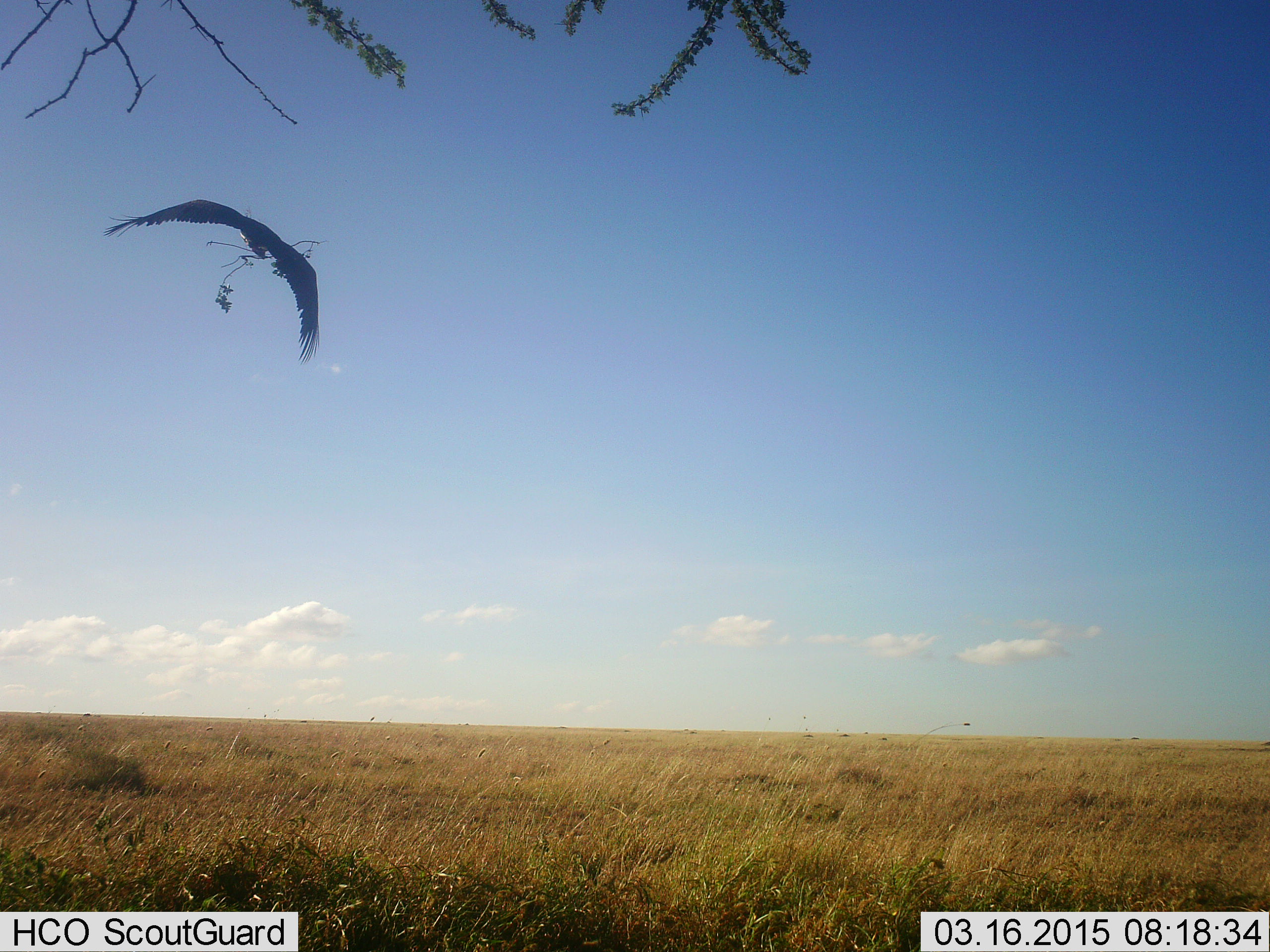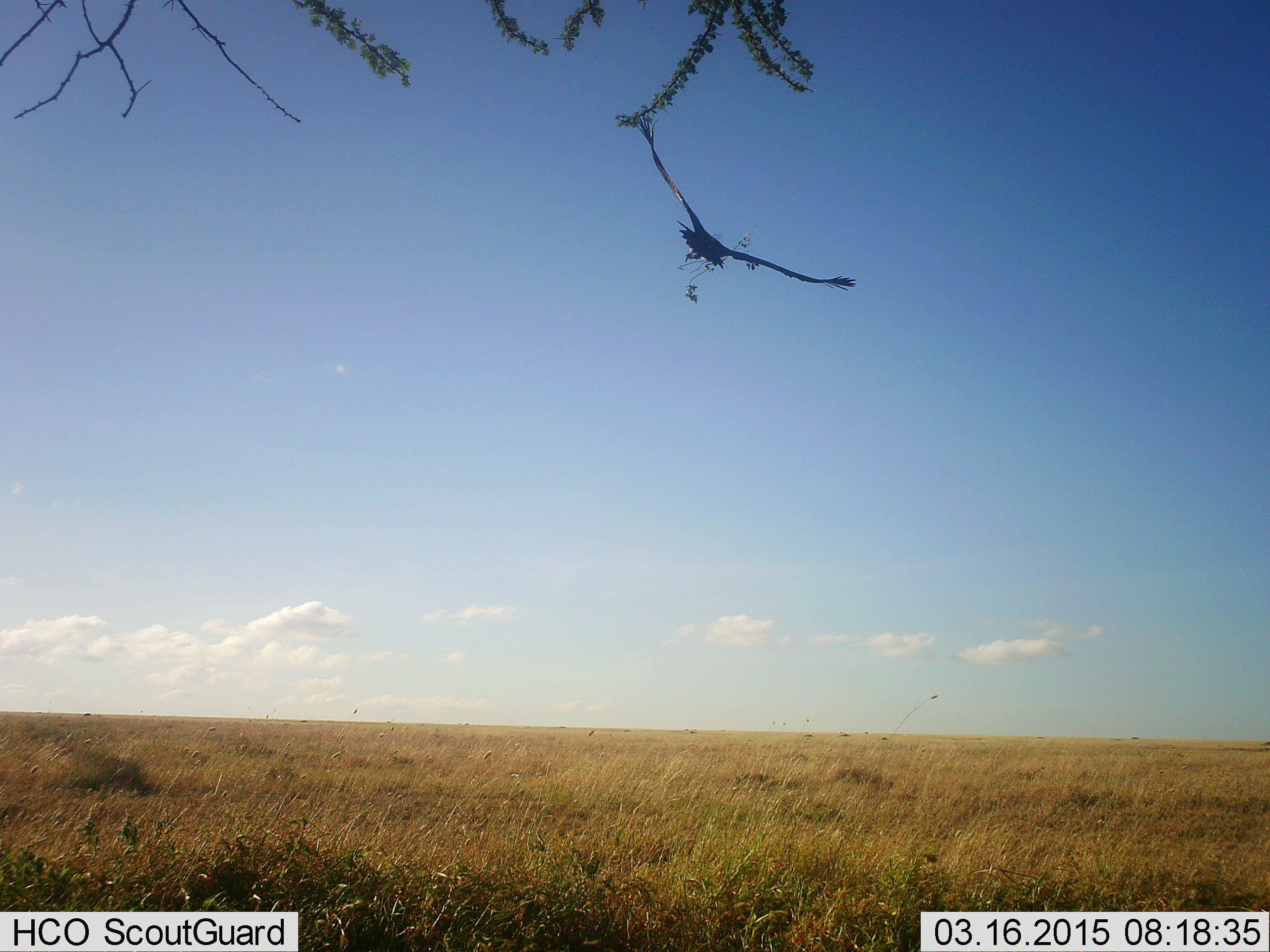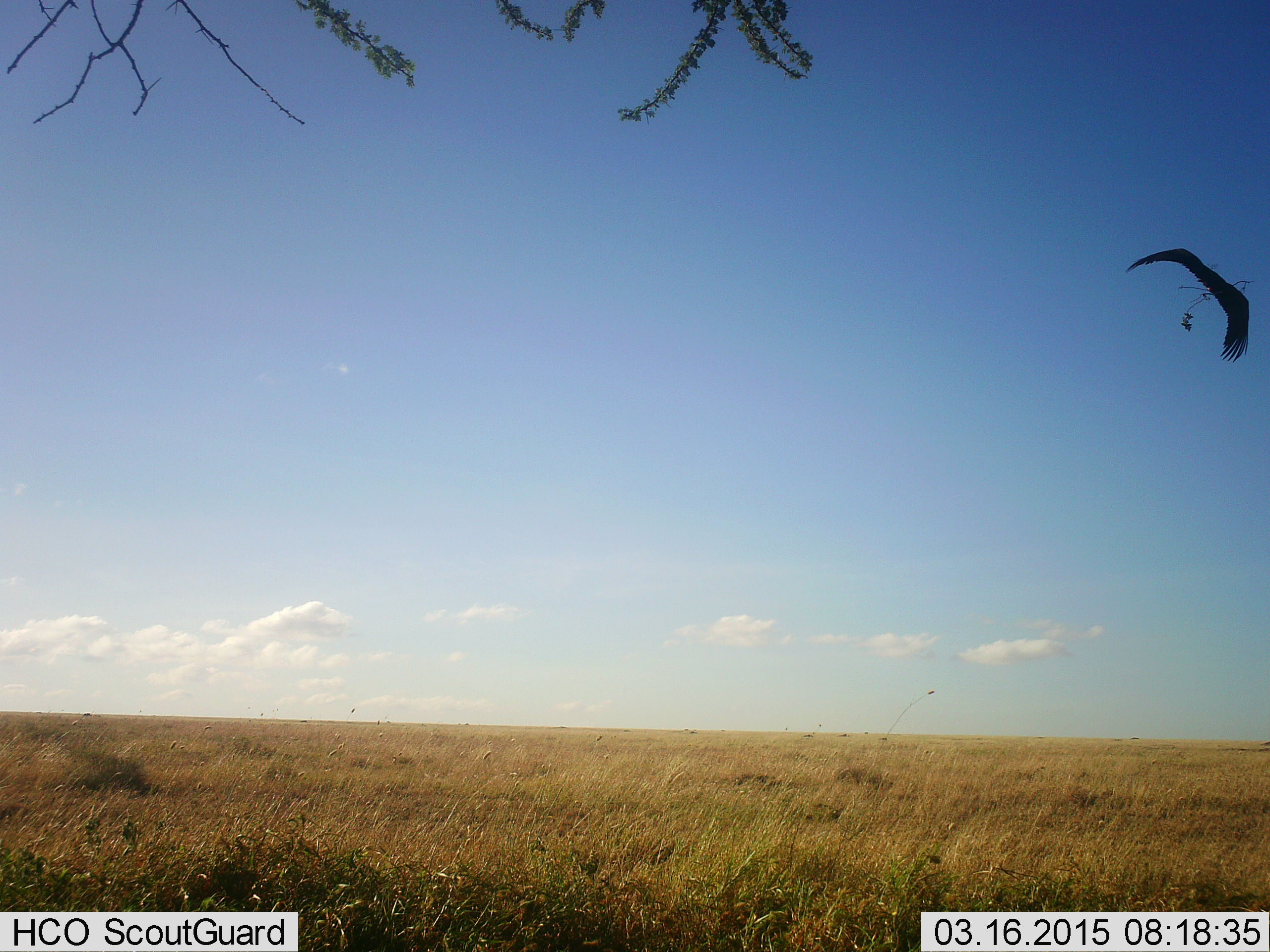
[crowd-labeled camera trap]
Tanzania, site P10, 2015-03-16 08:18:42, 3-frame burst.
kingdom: Animalia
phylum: Chordata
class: Aves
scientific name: Aves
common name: bird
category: otherbird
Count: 1.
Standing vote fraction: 0%.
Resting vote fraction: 0%.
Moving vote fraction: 100%.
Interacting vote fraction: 0%.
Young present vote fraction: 0%.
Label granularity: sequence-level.